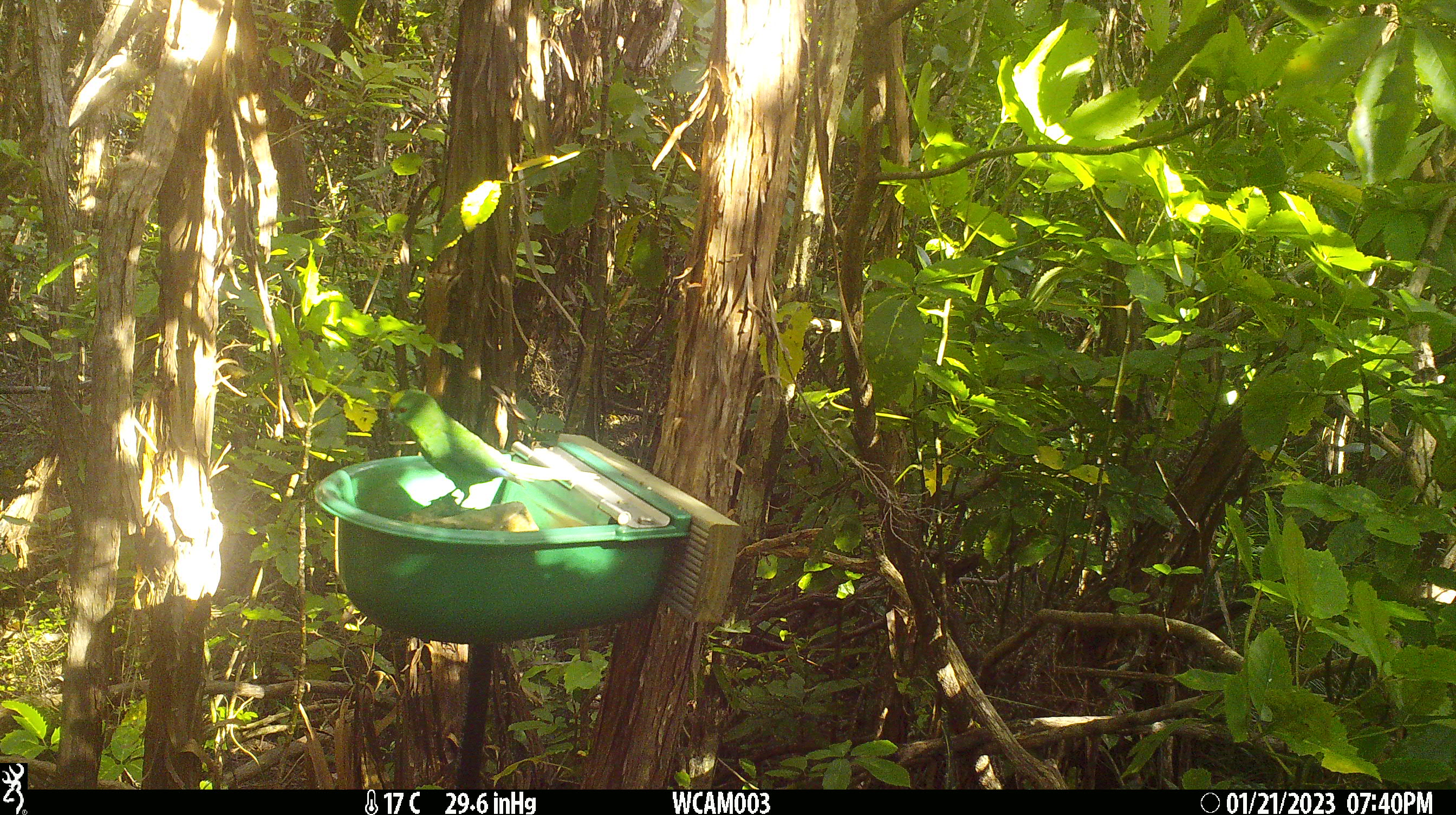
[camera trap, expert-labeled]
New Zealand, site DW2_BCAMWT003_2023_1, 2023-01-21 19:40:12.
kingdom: Animalia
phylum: Chordata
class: Aves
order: Psittaciformes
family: Psittaculidae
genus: Cyanoramphus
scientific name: Cyanoramphus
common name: parakeet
Parakeet (Cyanoramphus).